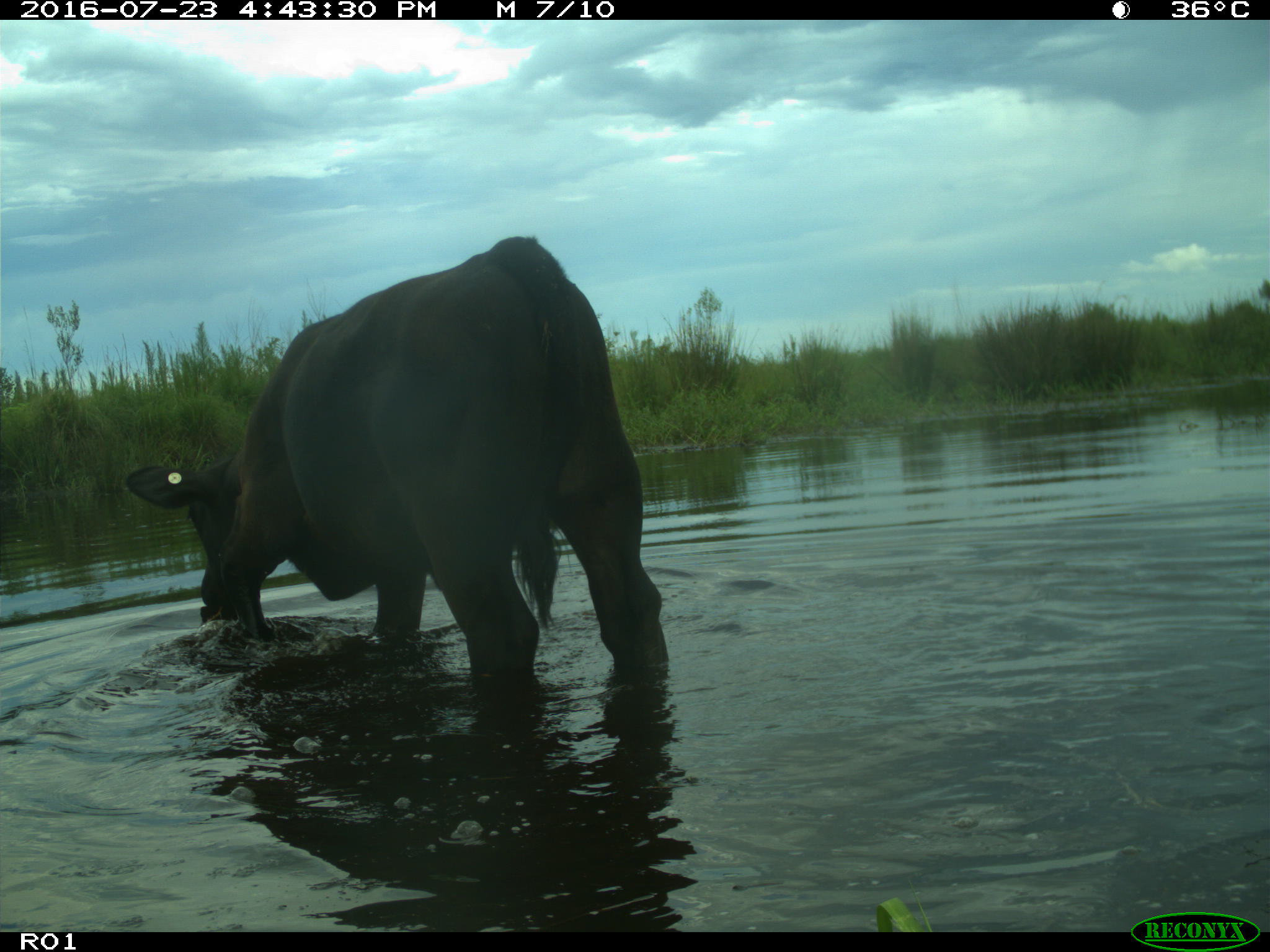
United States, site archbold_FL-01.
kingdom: Animalia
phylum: Chordata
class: Mammalia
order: Artiodactyla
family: Bovidae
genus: Bos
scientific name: Bos taurus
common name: domestic cow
Bos taurus (domestic cow).